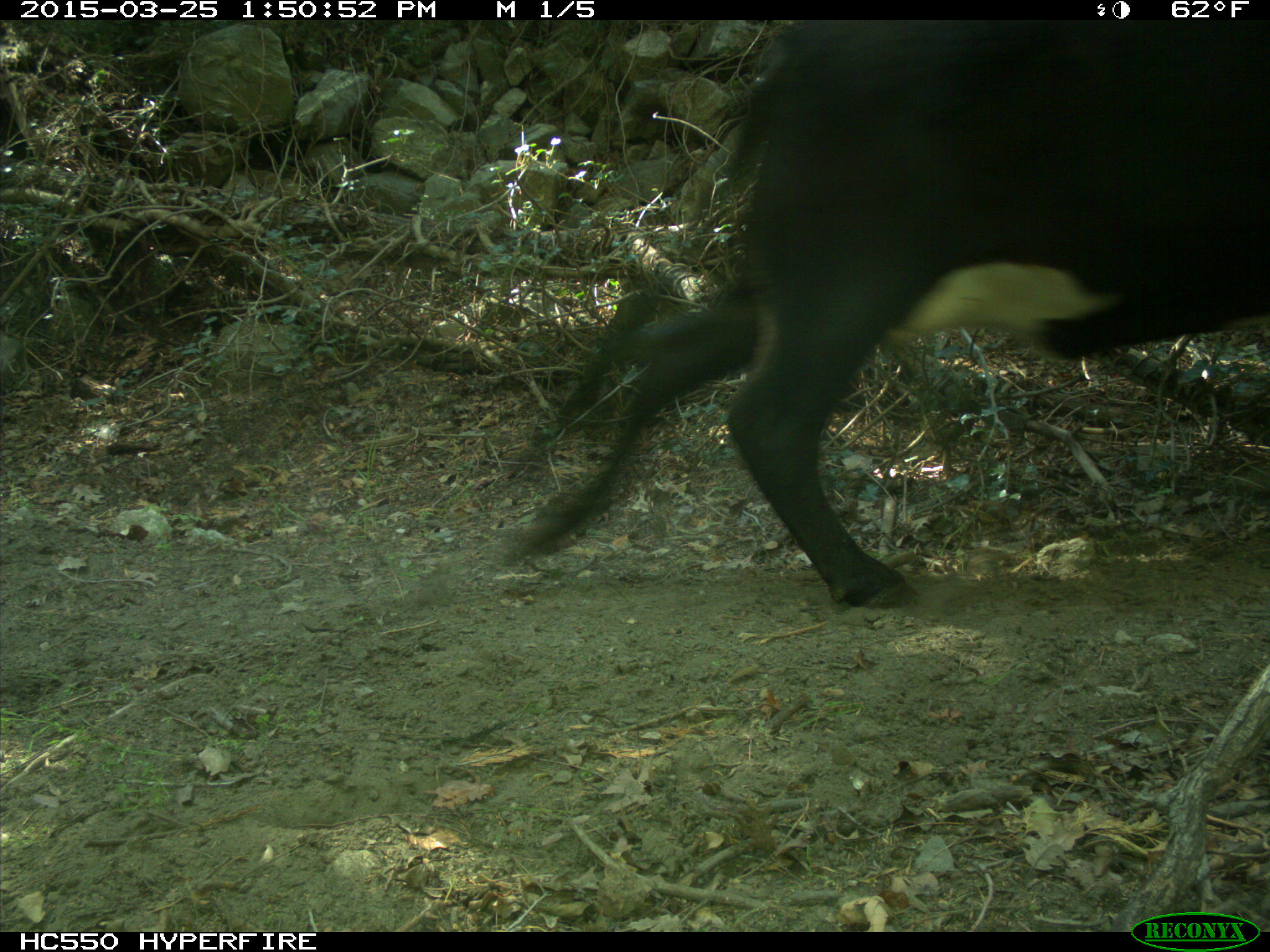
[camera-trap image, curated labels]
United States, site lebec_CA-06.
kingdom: Animalia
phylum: Chordata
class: Mammalia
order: Artiodactyla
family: Bovidae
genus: Bos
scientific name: Bos taurus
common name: domestic cow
Bos taurus (domestic cow).